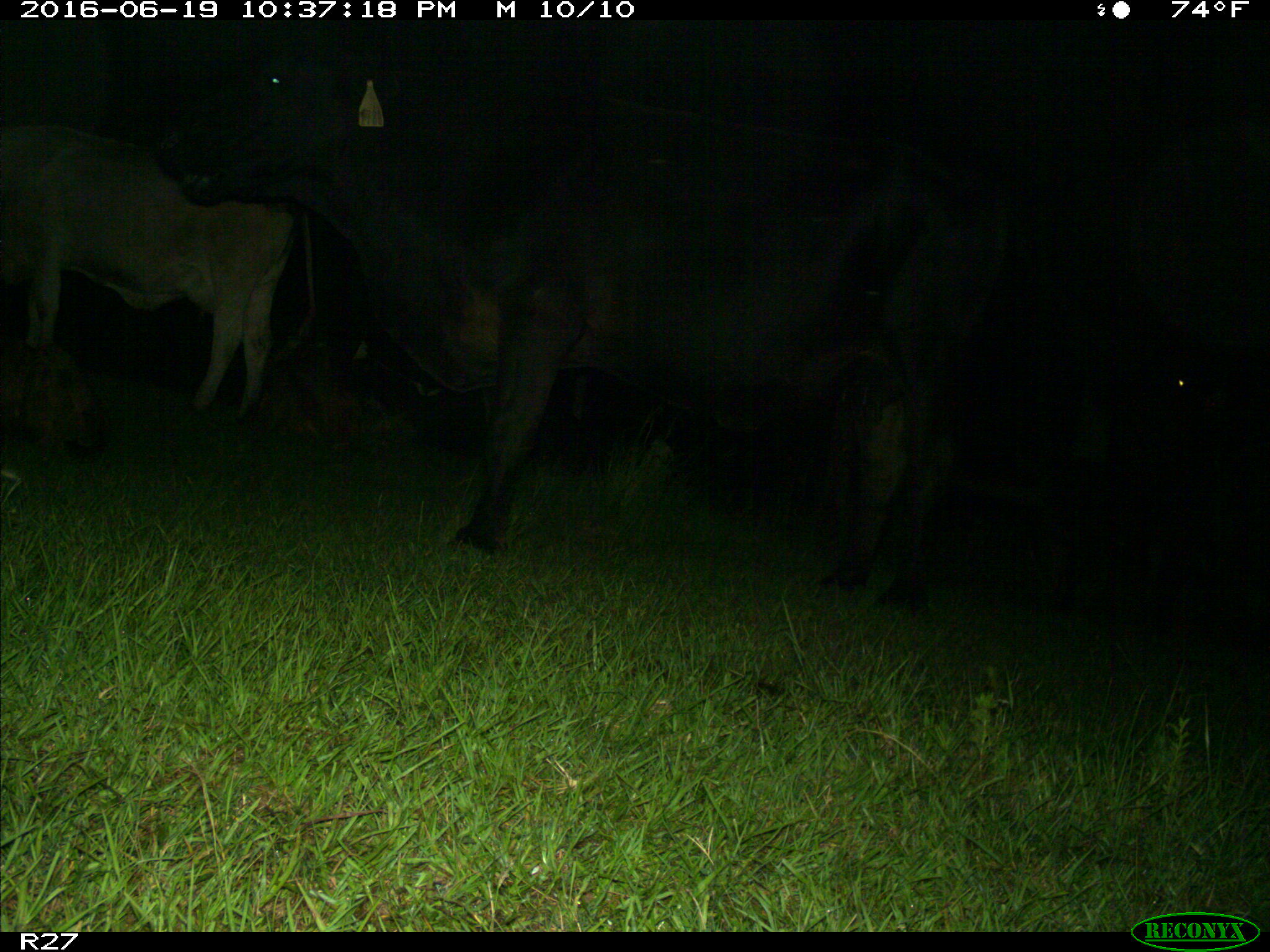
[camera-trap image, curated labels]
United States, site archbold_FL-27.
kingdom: Animalia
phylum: Chordata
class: Mammalia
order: Artiodactyla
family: Bovidae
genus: Bos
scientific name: Bos taurus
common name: domestic cow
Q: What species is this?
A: Bos taurus (domestic cow).